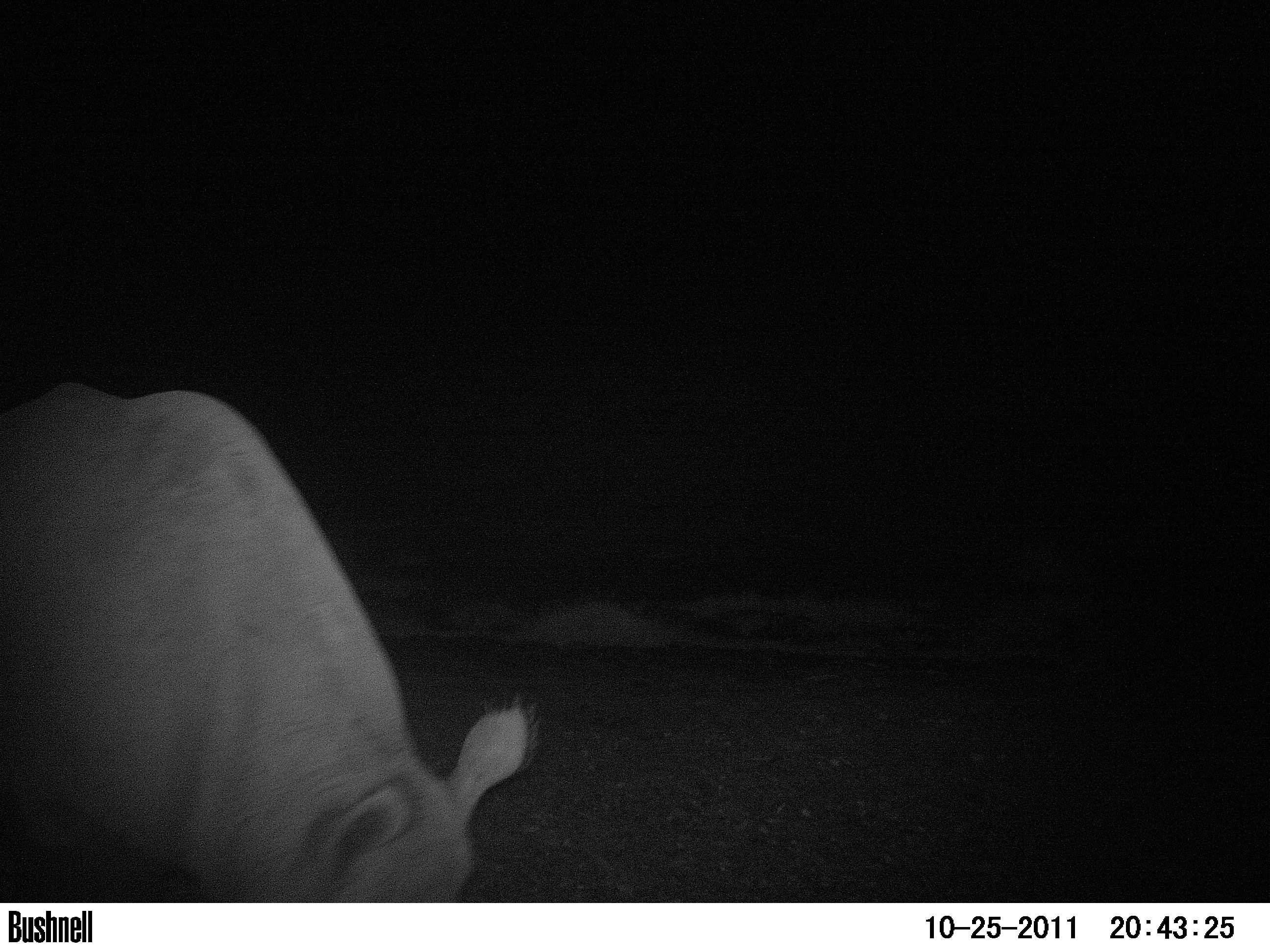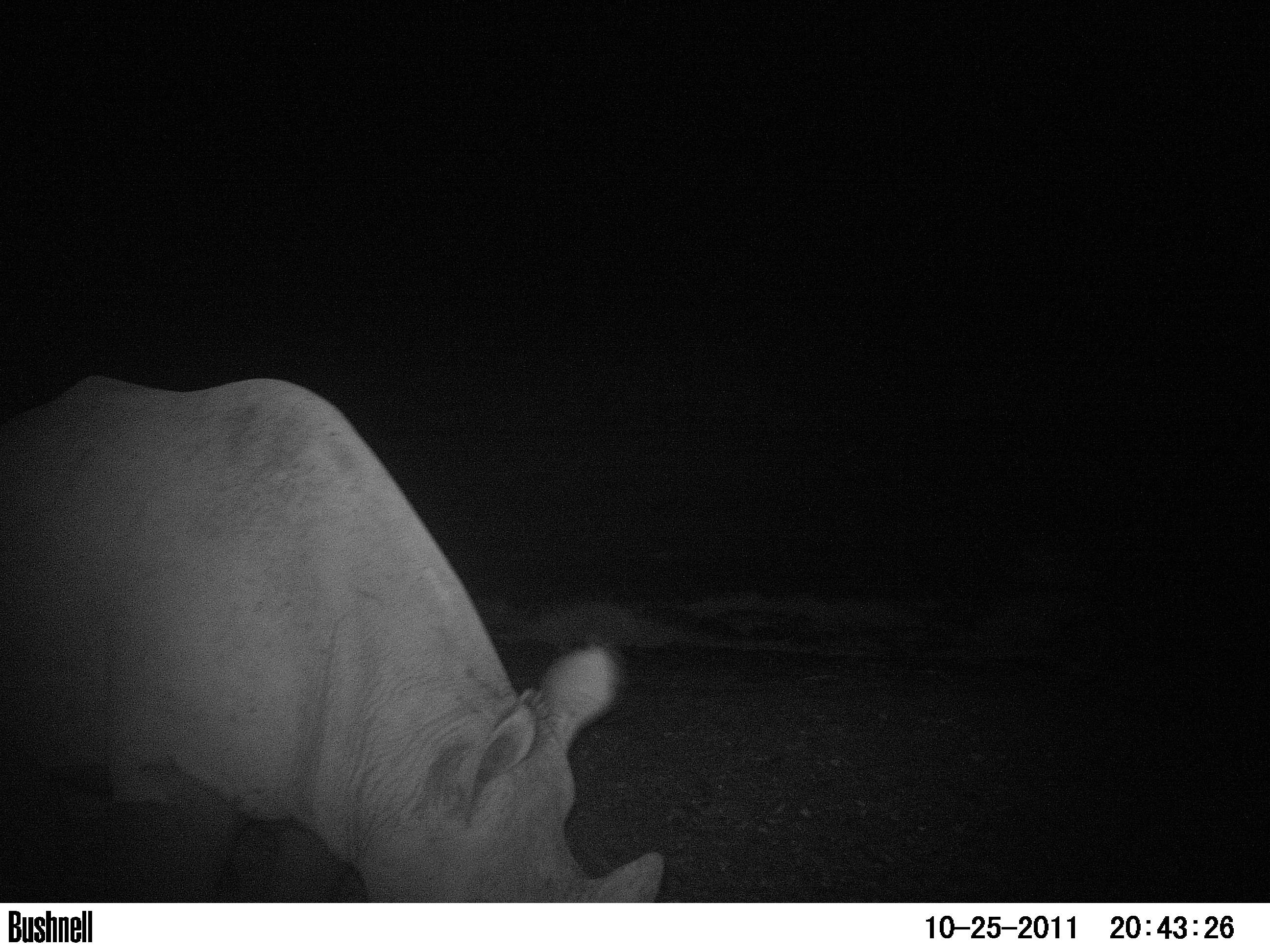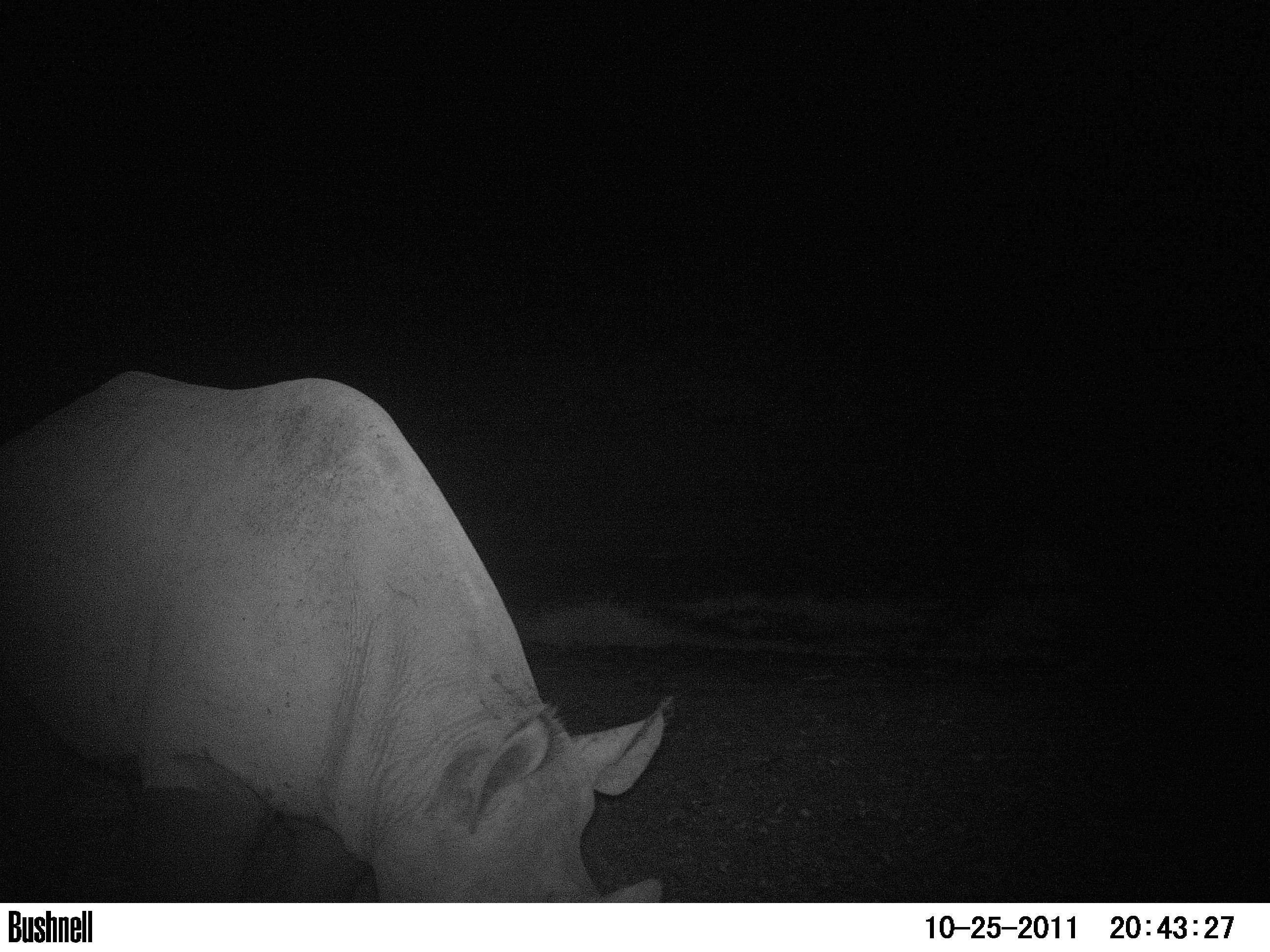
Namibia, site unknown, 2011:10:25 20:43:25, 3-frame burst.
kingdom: Animalia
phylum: Chordata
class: Mammalia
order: Perissodactyla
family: Rhinocerotidae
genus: Diceros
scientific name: Diceros bicornis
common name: black rhinoceros